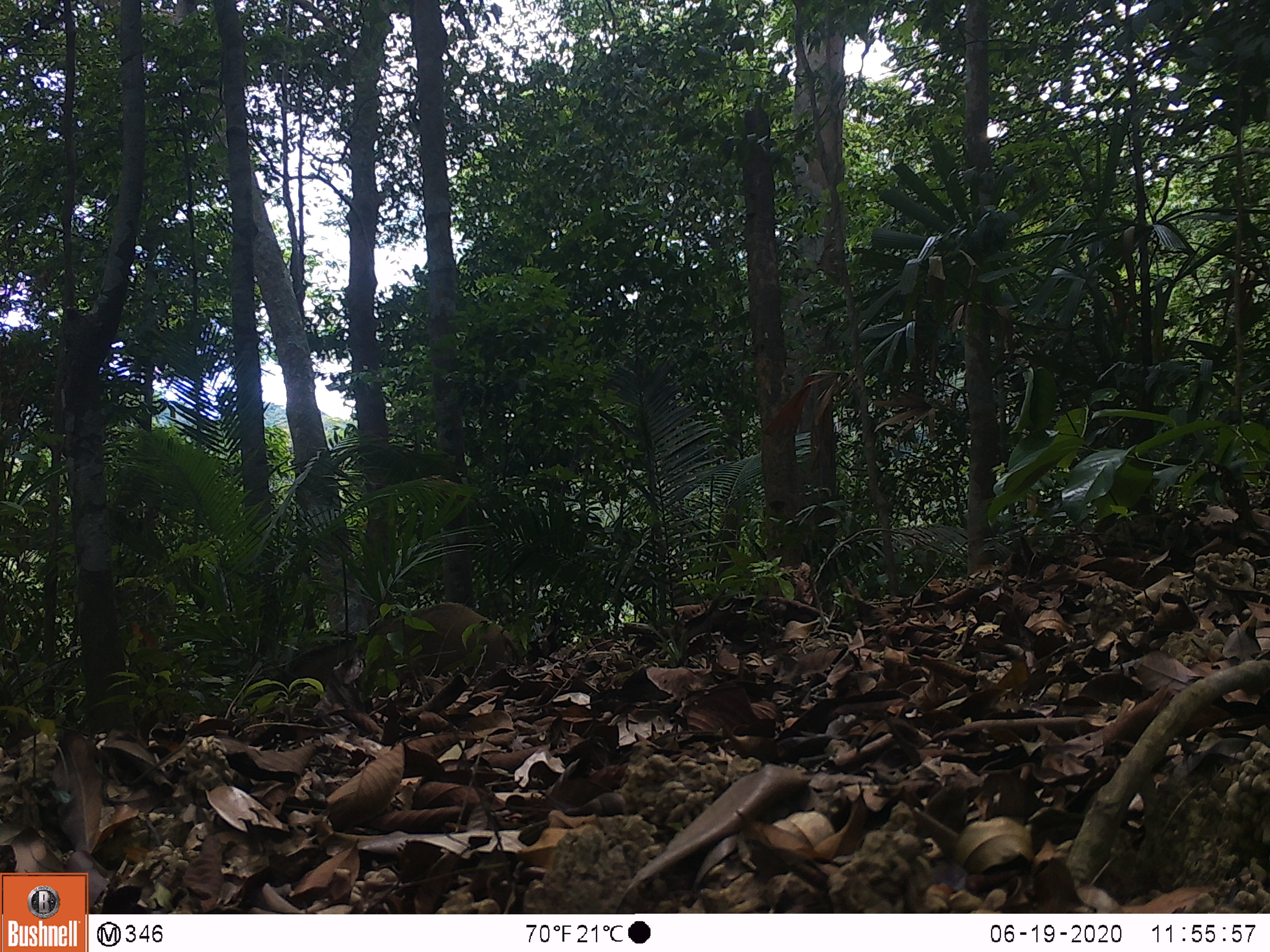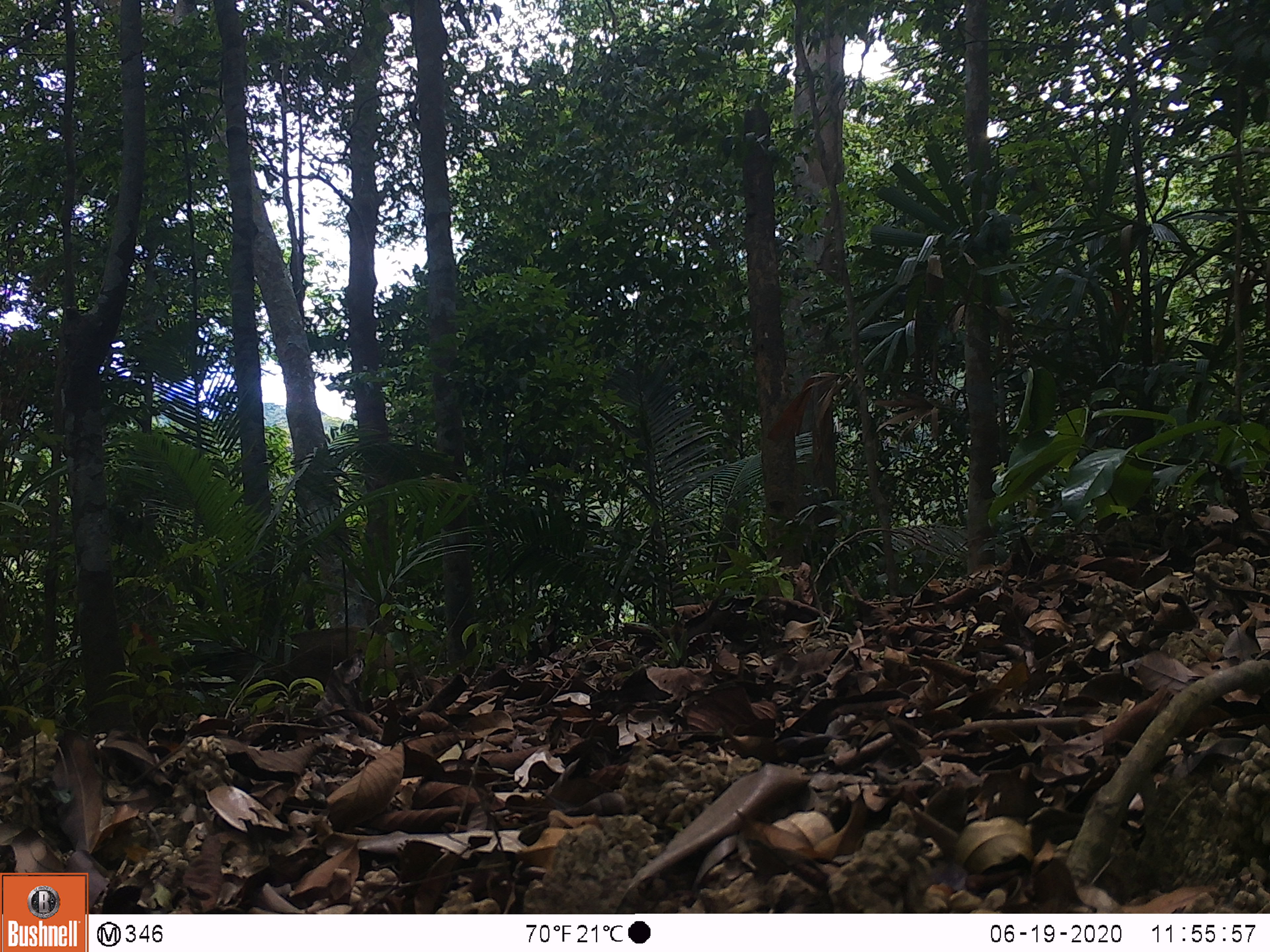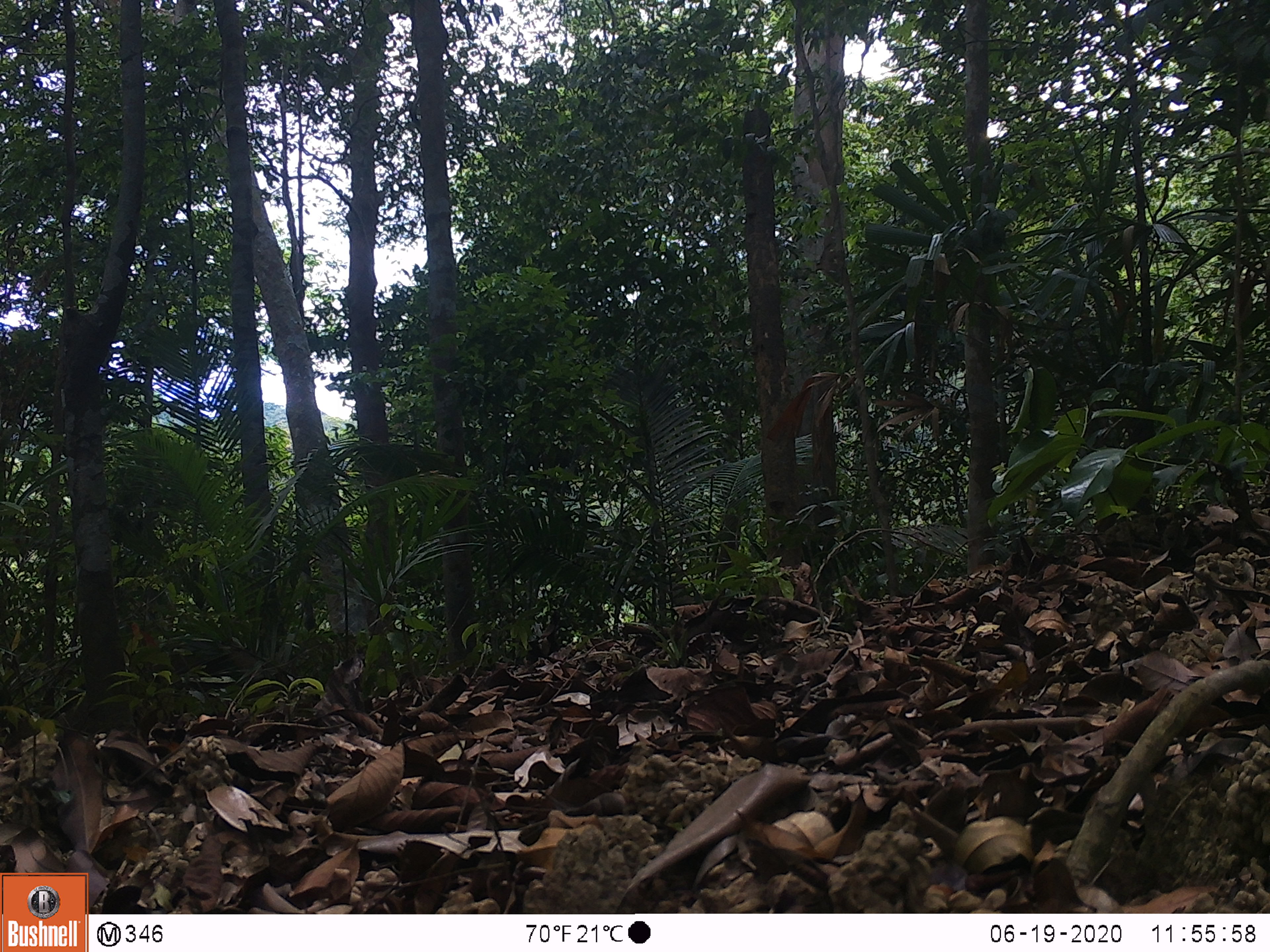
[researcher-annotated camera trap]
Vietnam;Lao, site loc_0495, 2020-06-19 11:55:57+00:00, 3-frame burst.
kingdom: Animalia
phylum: Chordata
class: Mammalia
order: Artiodactyla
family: Suidae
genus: Sus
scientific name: Sus scrofa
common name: eurasian wild pig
Eurasian wild pig (Sus scrofa). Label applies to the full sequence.